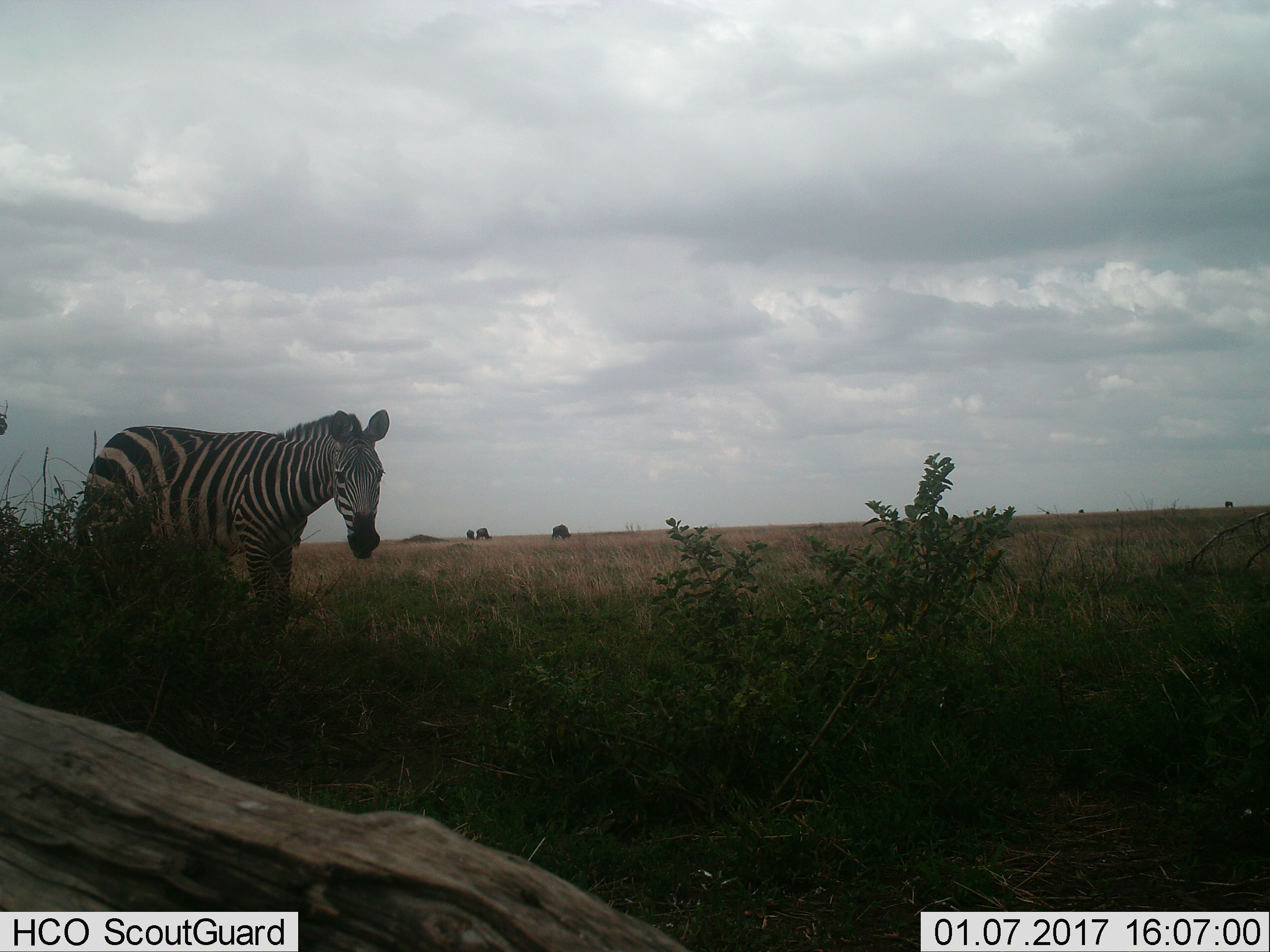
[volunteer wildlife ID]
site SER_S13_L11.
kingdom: Animalia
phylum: Chordata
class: Mammalia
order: Artiodactyla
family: Bovidae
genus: Connochaetes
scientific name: Connochaetes taurinus taurinus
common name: blue wildebeest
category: wildebeestblue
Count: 4.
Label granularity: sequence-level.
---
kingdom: Animalia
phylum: Chordata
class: Mammalia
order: Perissodactyla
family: Equidae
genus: Equus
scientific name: Equus quagga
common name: plains zebra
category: zebraplains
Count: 1.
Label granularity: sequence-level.